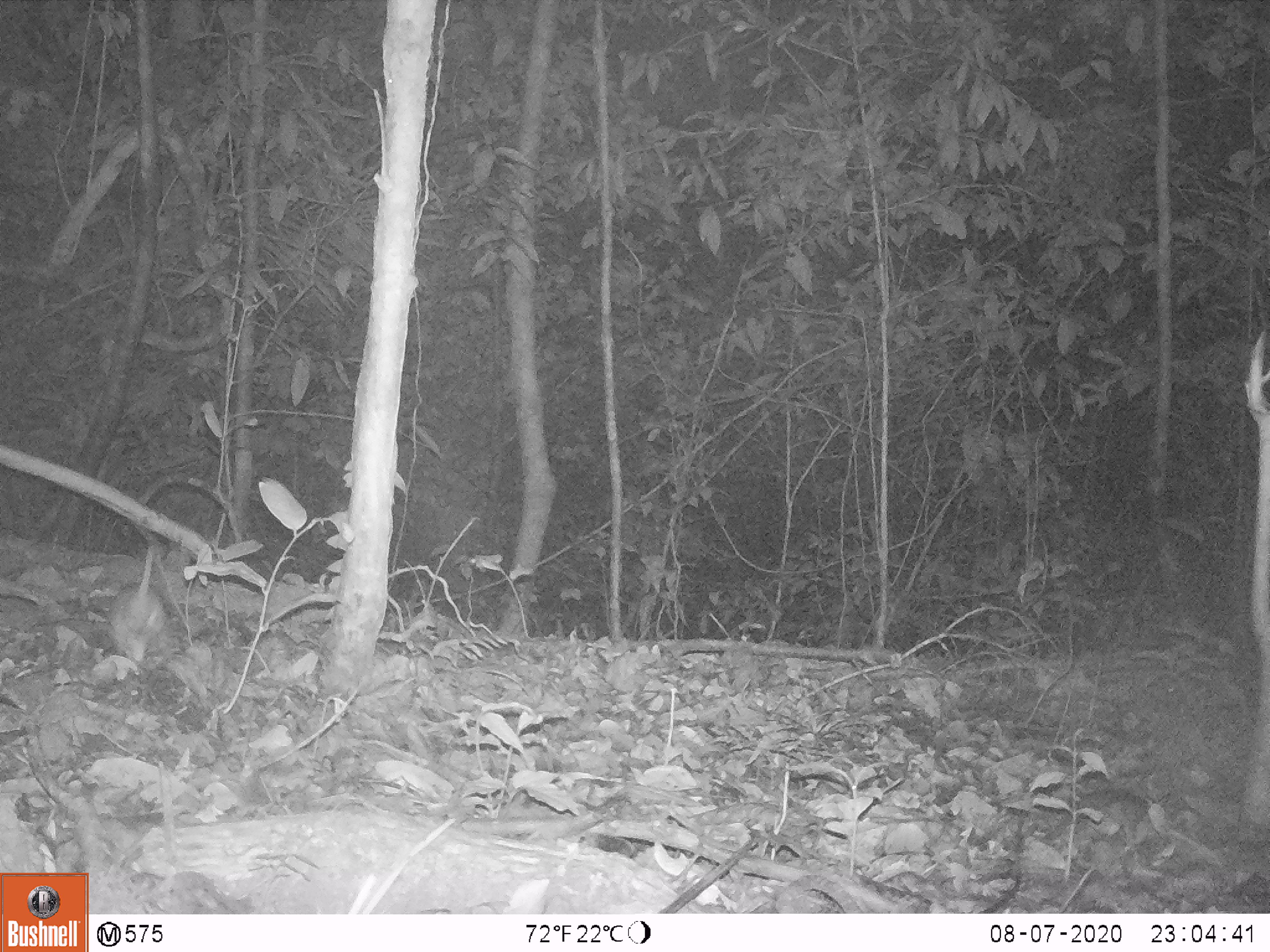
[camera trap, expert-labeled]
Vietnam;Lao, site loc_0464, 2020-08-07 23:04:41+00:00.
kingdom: Animalia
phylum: Chordata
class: Mammalia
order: Rodentia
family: Muridae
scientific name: Muridae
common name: old-world mice and rats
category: unidentified murid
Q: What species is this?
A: Unidentified murid (old-world mice and rats) (Muridae).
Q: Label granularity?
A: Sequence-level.